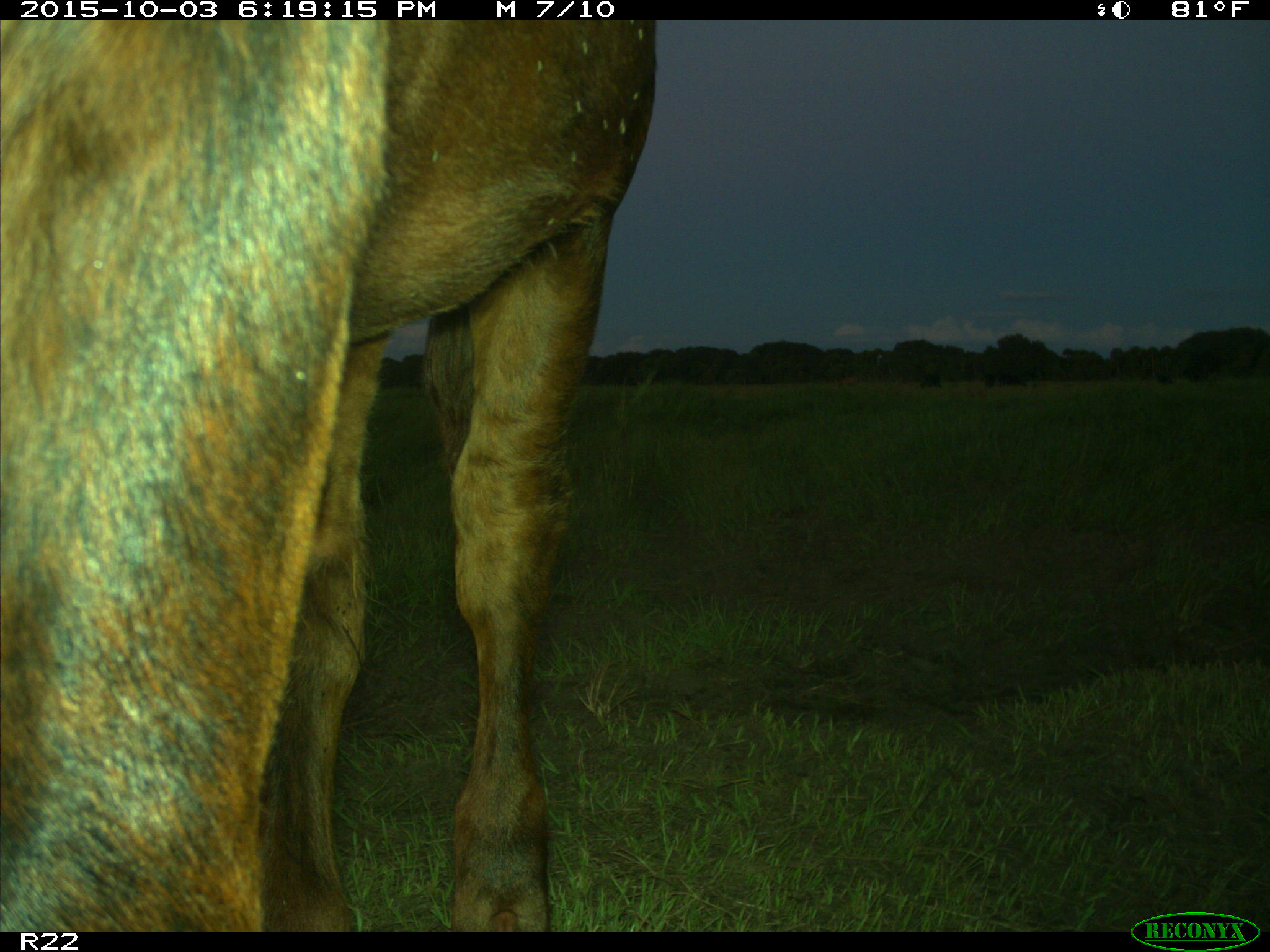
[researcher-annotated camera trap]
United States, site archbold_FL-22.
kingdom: Animalia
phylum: Chordata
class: Mammalia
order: Artiodactyla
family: Bovidae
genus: Bos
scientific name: Bos taurus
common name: domestic cow